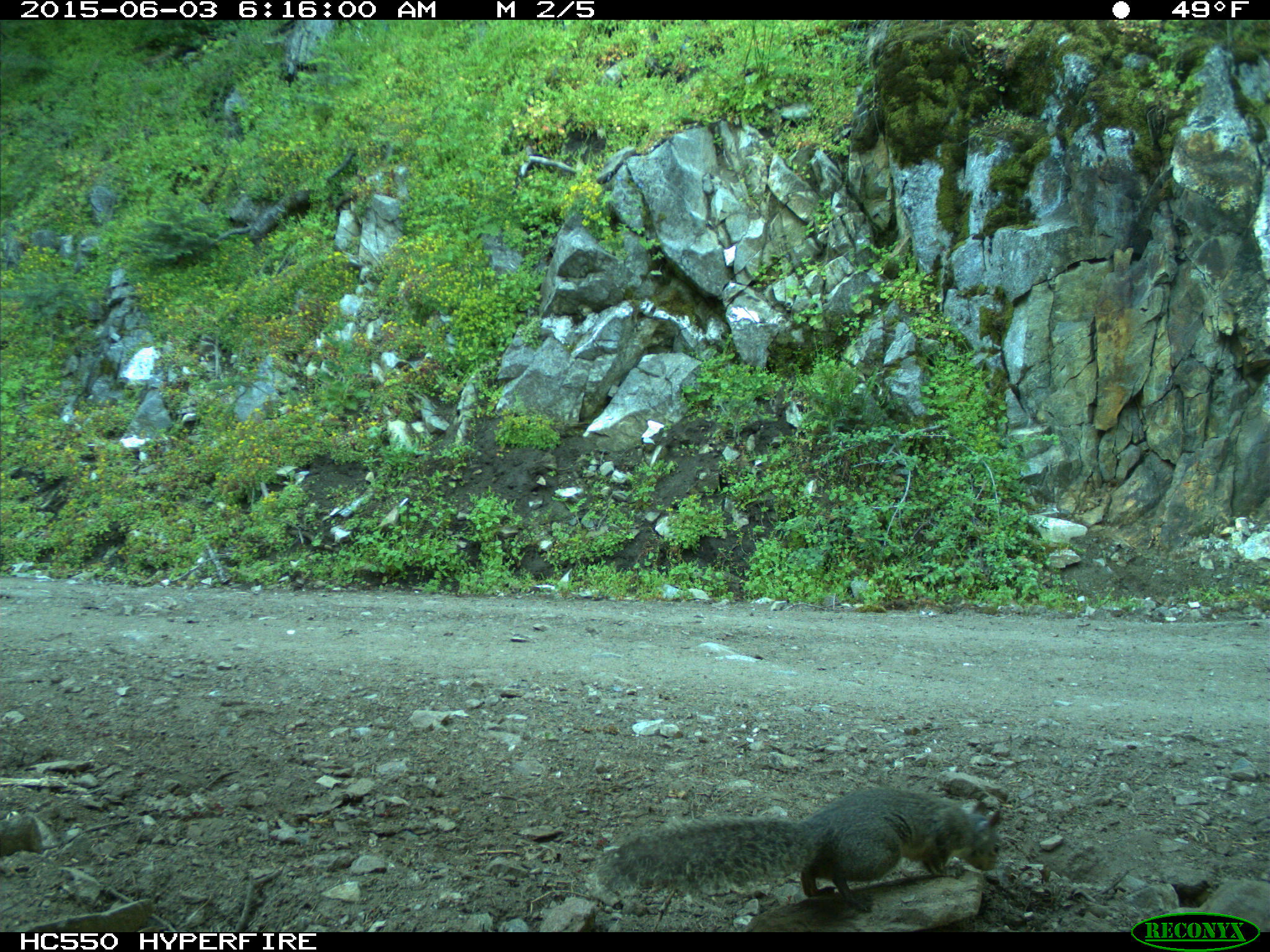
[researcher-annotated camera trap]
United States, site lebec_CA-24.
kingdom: Animalia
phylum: Chordata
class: Mammalia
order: Rodentia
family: Sciuridae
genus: Sciurus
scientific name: Sciurus carolinensis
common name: eastern gray squirrel